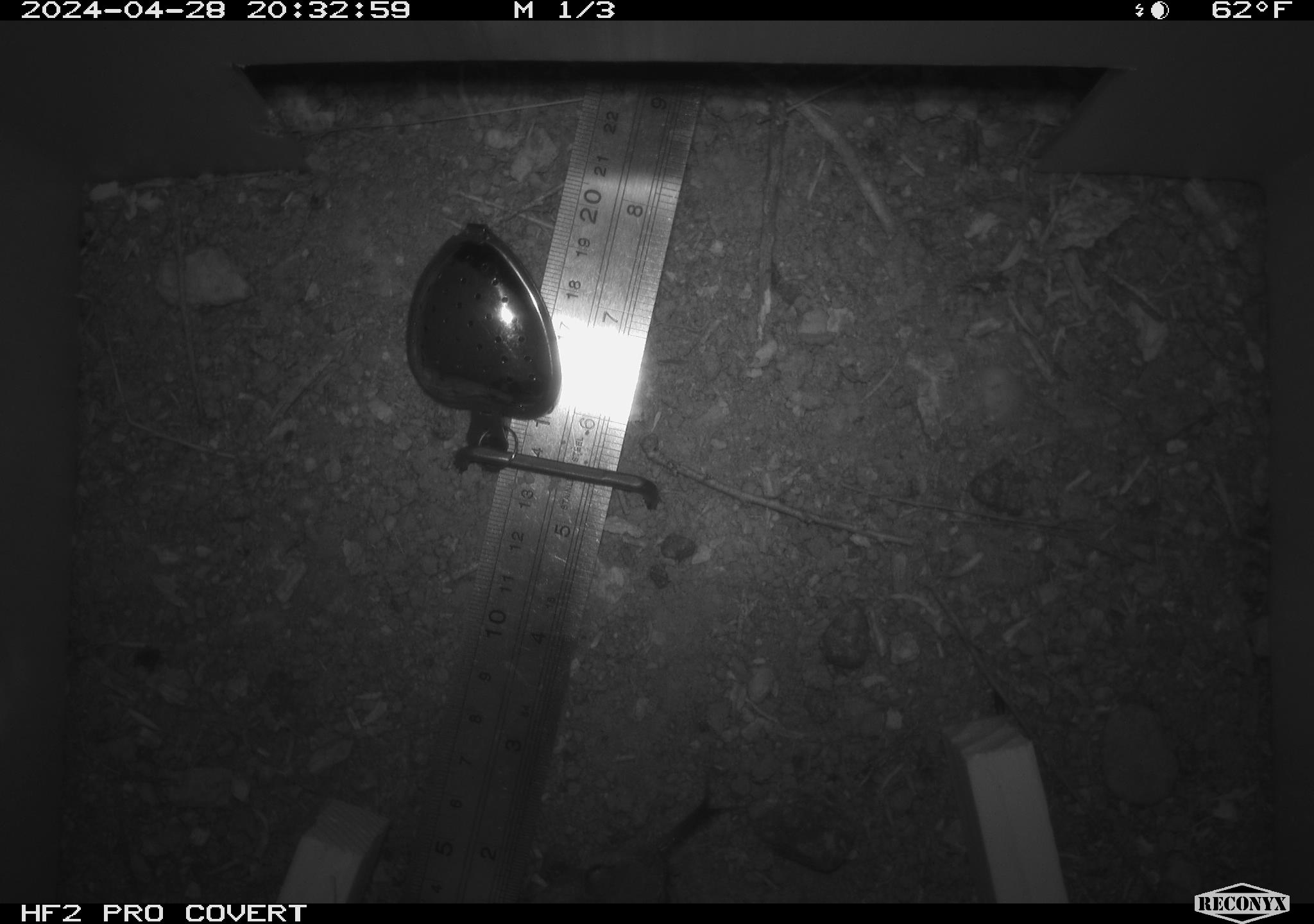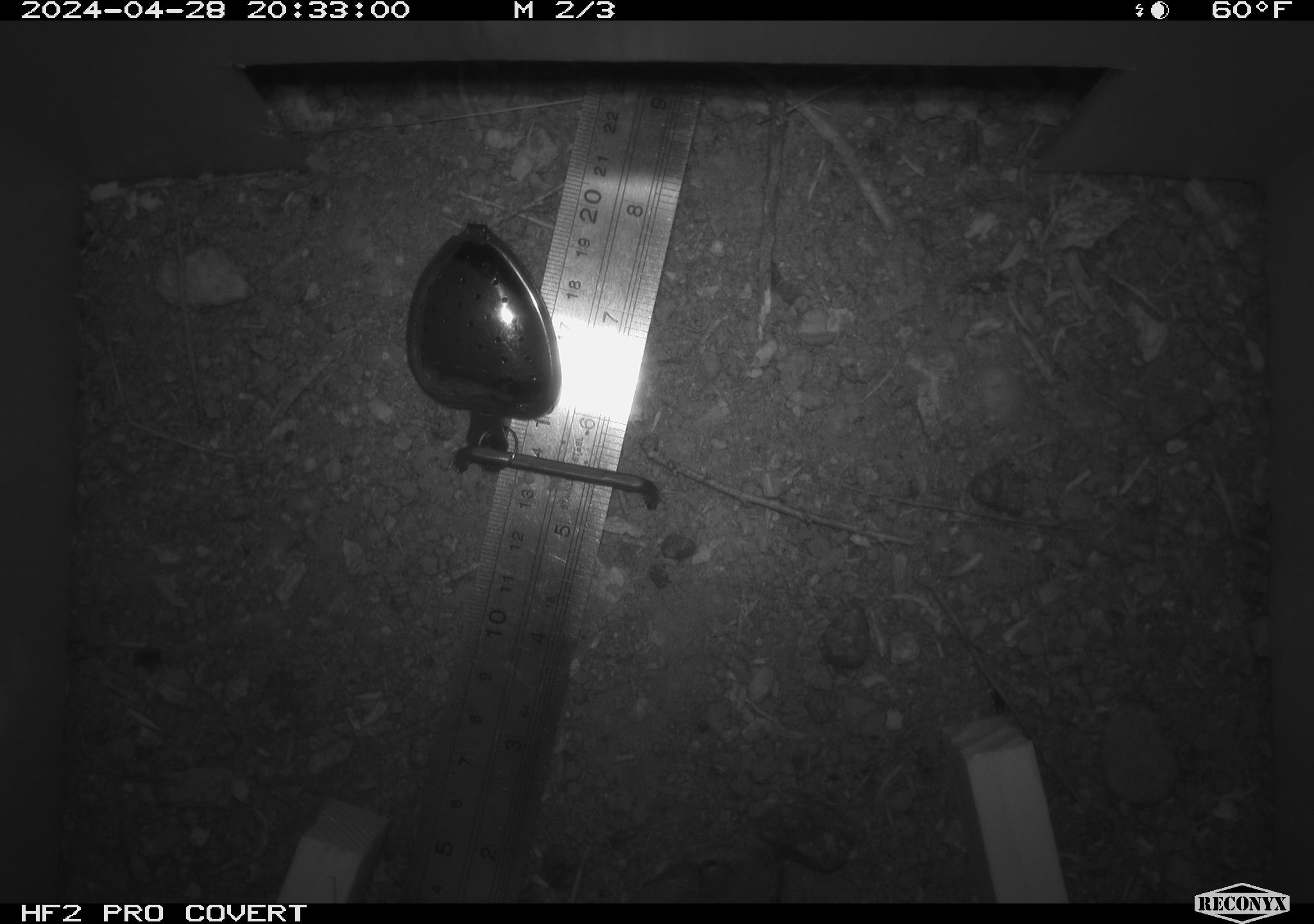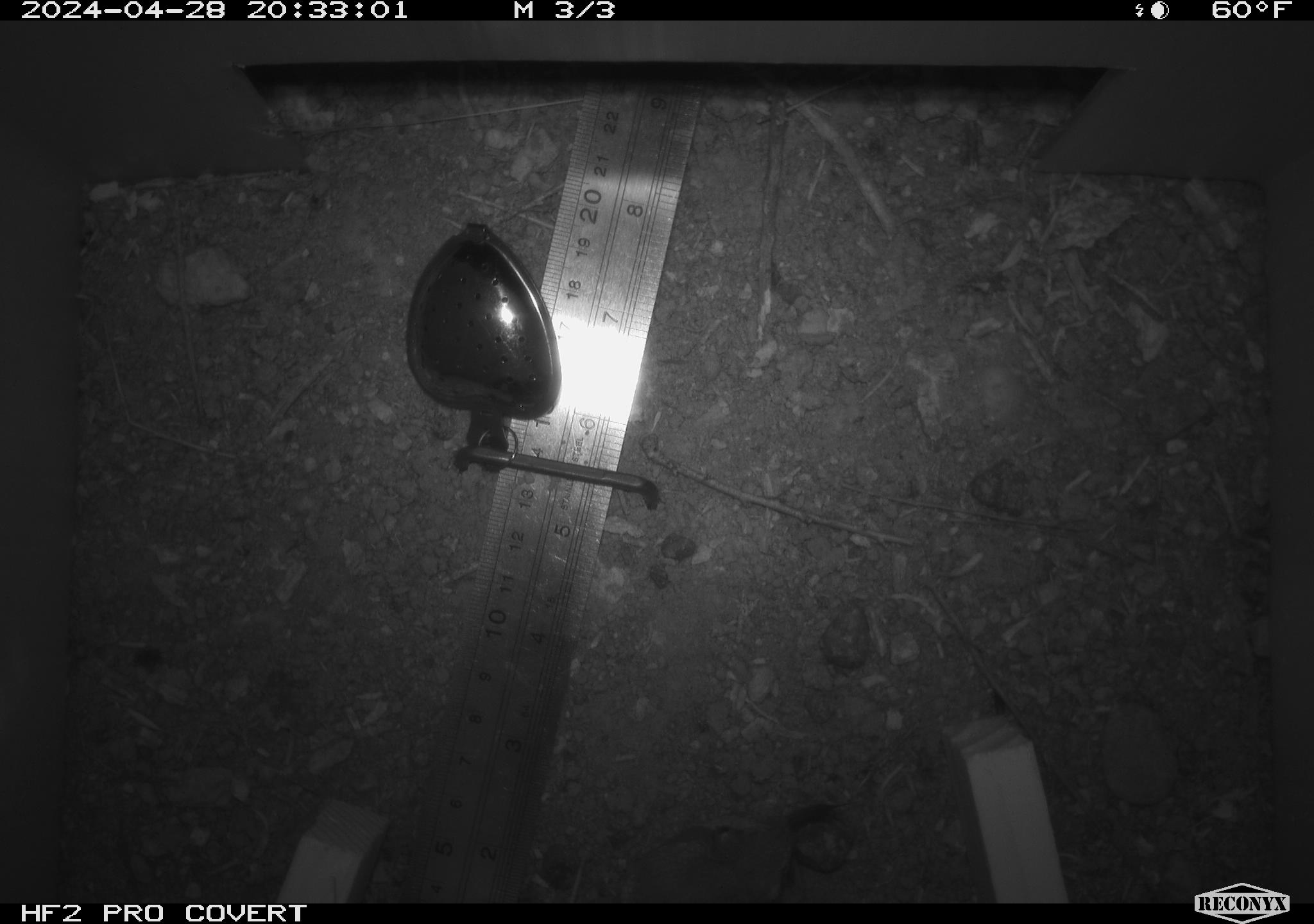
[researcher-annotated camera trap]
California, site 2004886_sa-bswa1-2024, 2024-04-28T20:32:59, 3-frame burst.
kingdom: Animalia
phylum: Chordata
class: Mammalia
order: Rodentia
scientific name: Rodentia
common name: mouse species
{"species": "mouse species (Rodentia)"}